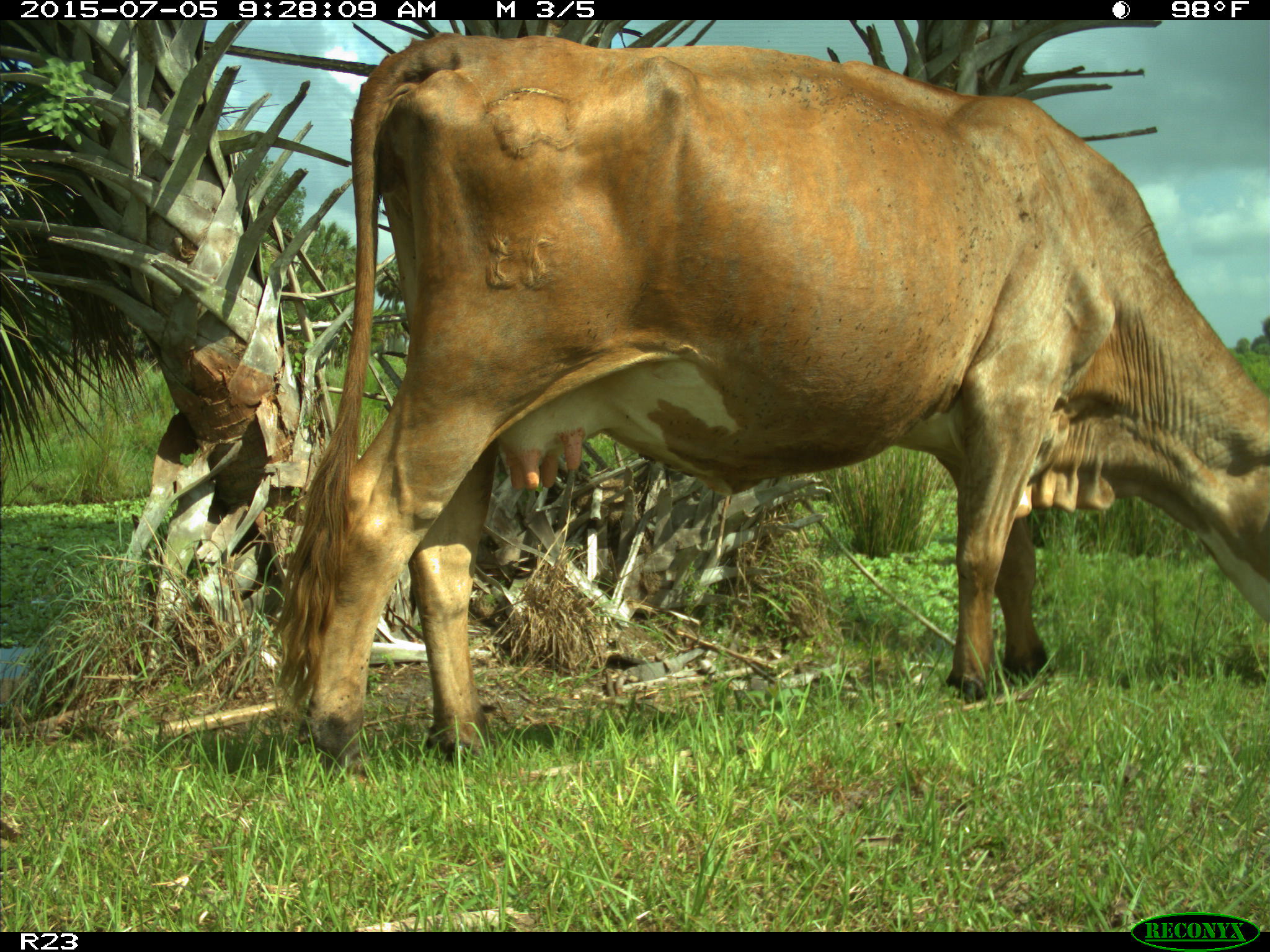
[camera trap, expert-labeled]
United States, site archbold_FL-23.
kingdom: Animalia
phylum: Chordata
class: Mammalia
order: Artiodactyla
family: Bovidae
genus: Bos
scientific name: Bos taurus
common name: domestic cow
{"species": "Bos taurus (domestic cow)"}